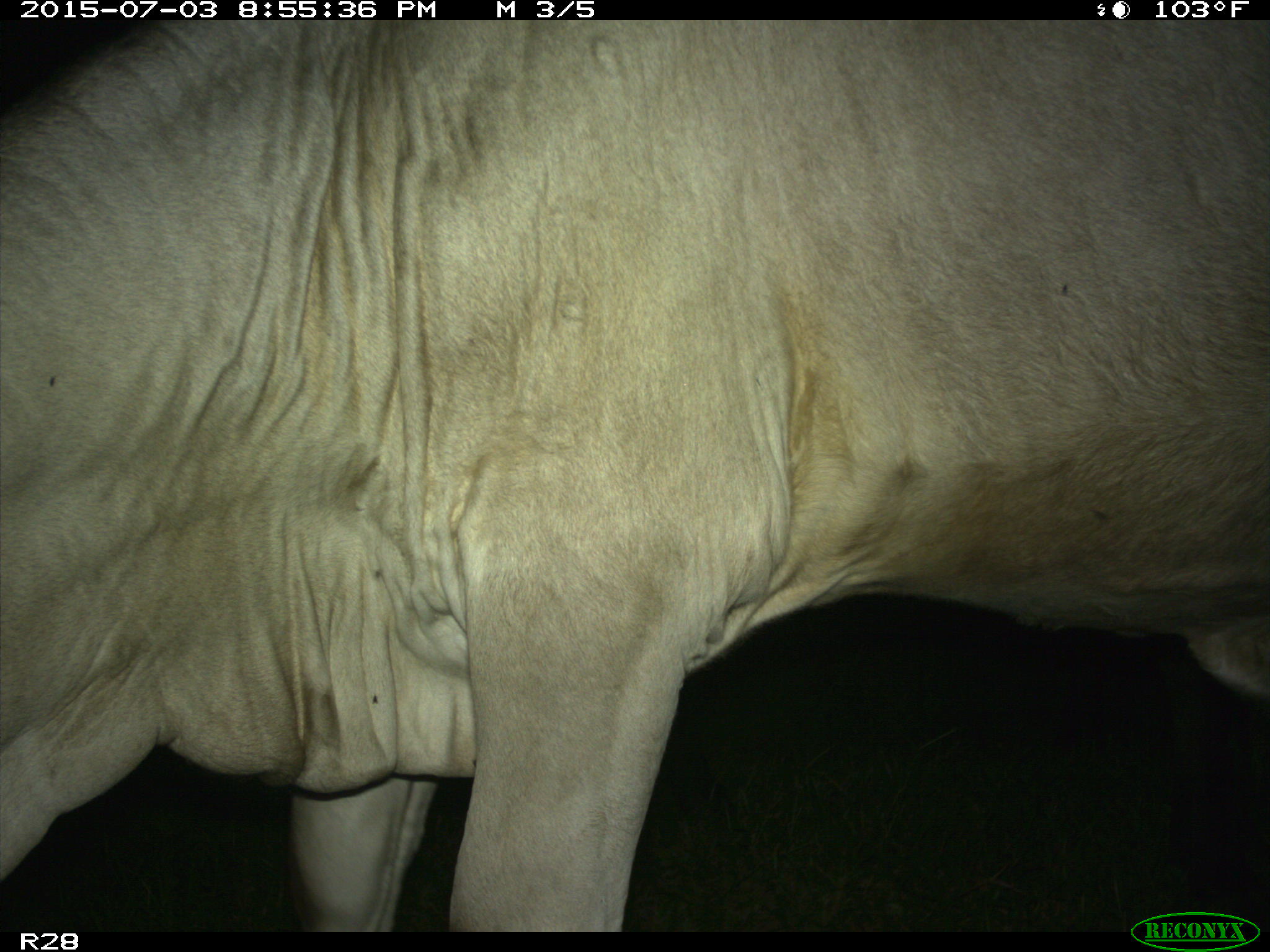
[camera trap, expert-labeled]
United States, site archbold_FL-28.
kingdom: Animalia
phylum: Chordata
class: Mammalia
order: Artiodactyla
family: Bovidae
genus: Bos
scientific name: Bos taurus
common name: domestic cow